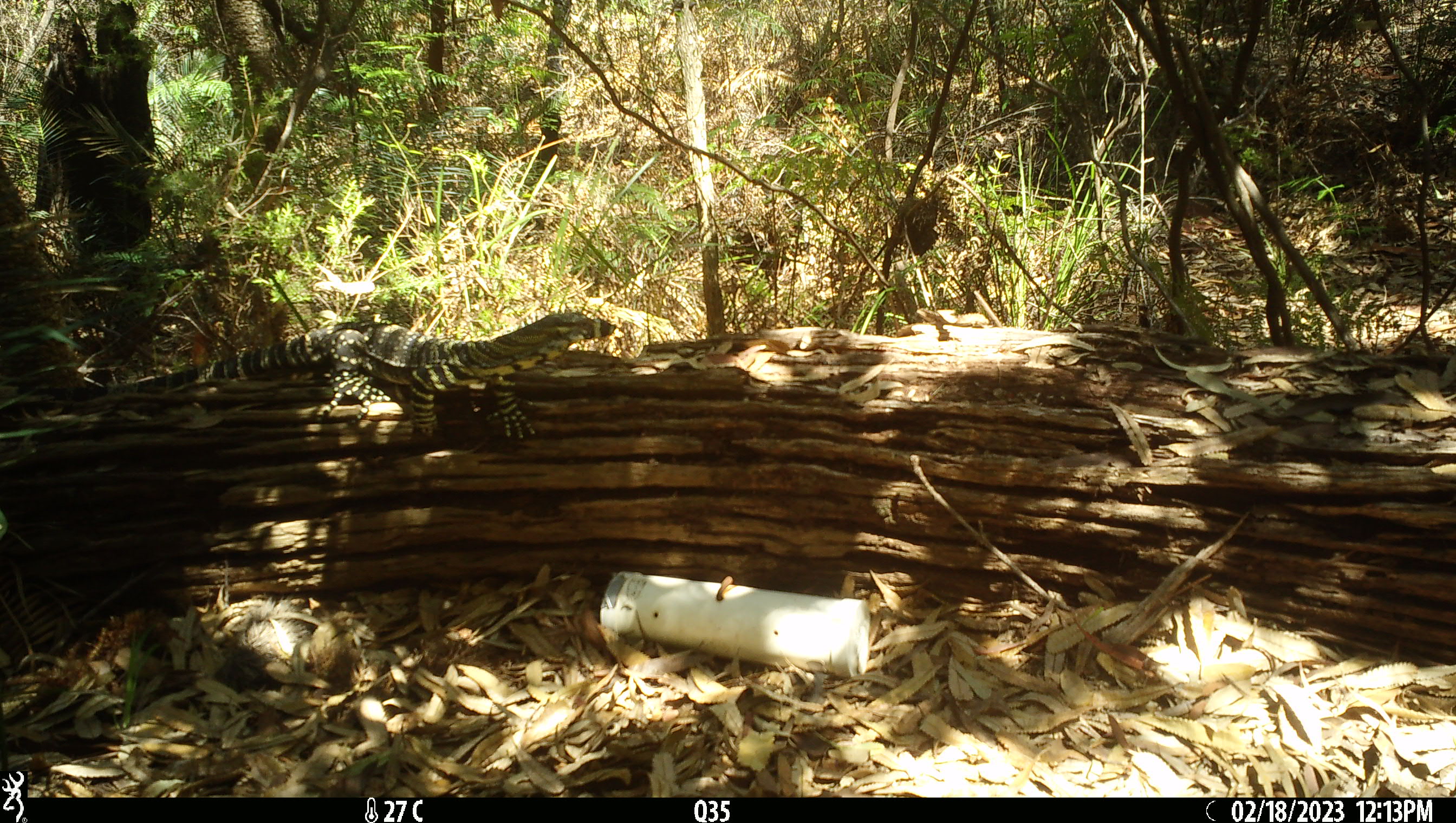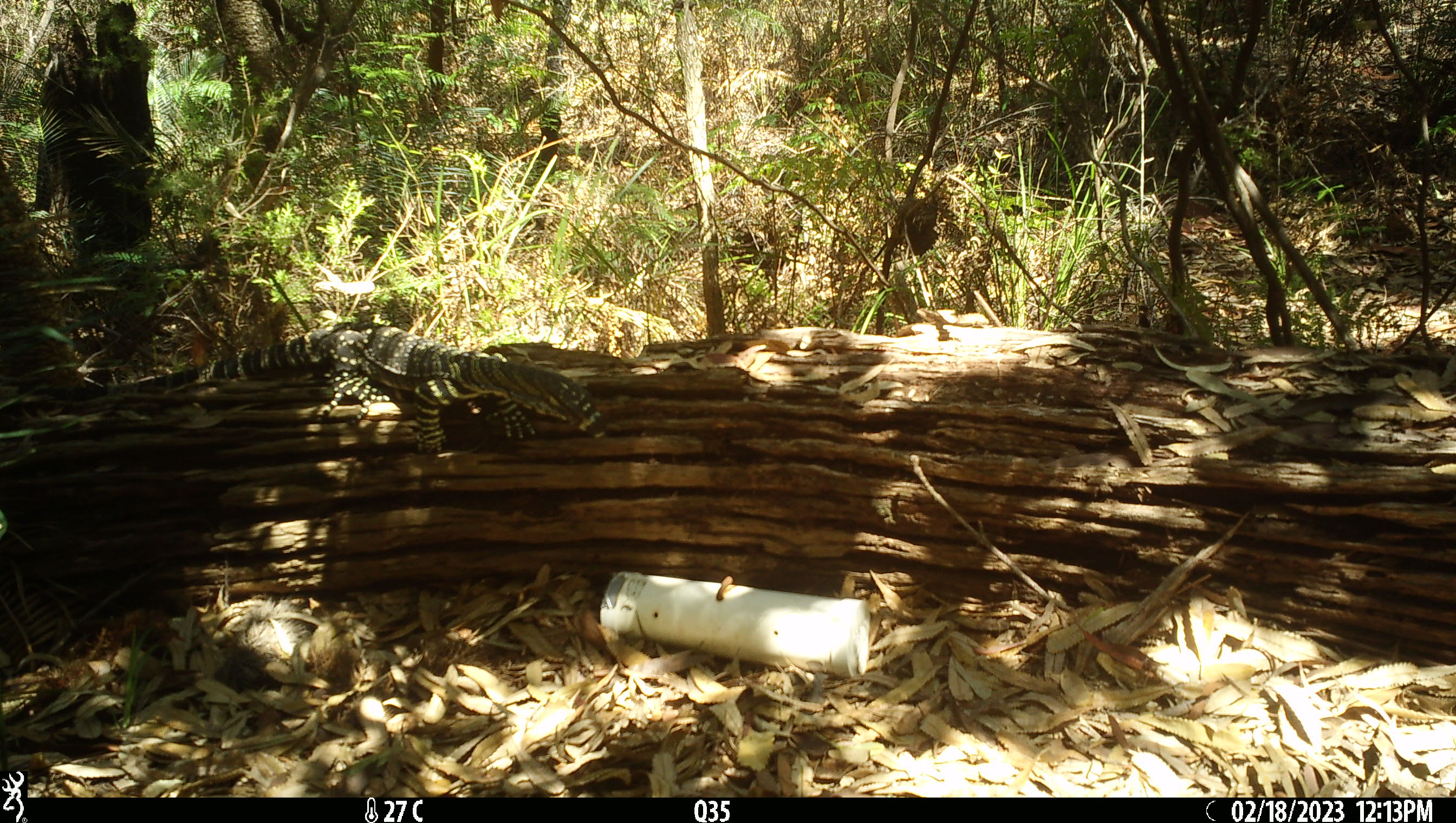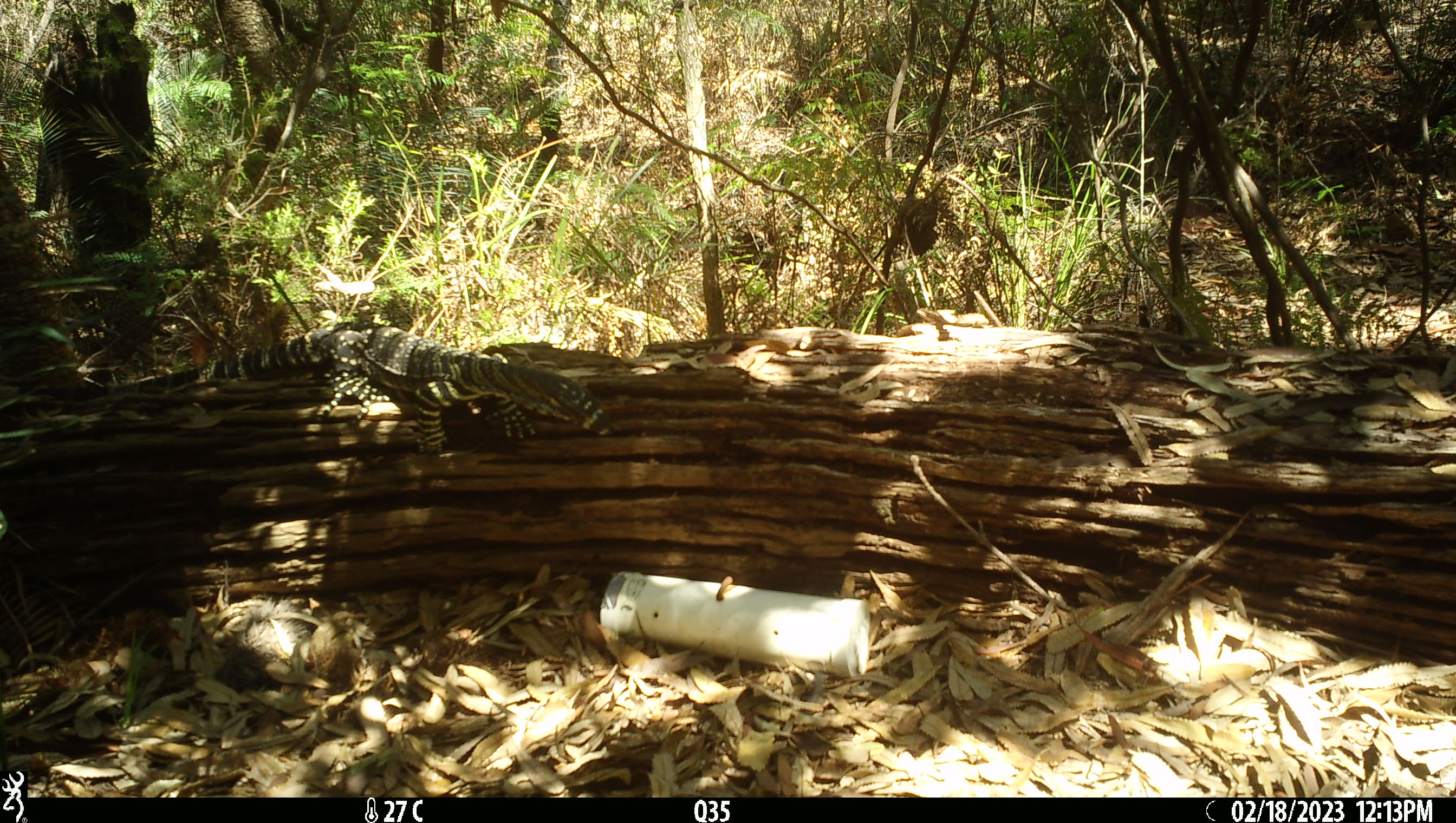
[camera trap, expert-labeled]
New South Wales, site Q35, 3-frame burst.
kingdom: Animalia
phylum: Chordata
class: Reptilia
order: Squamata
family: Varanidae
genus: Varanus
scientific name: Varanus varius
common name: lace monitor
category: goanna